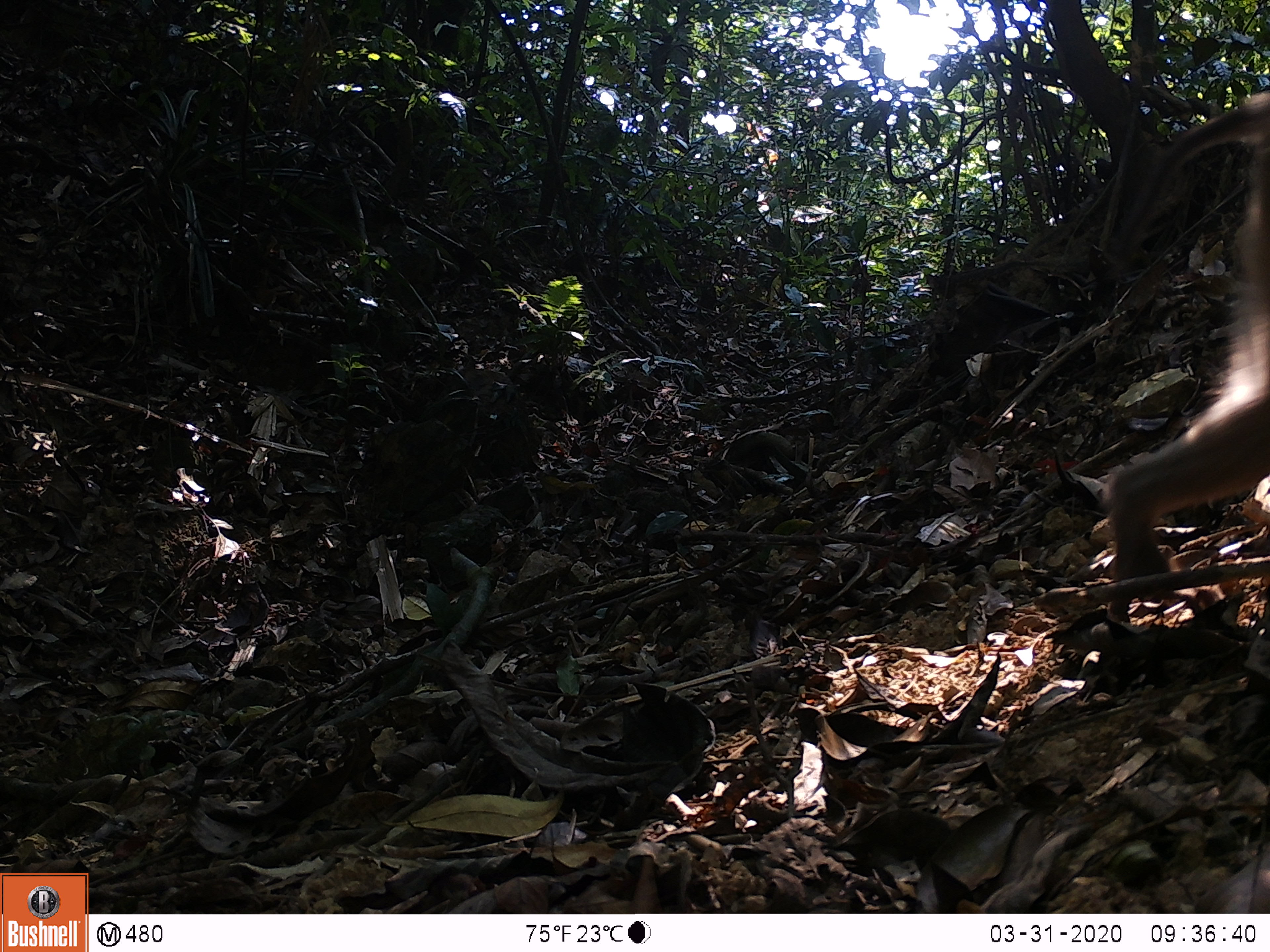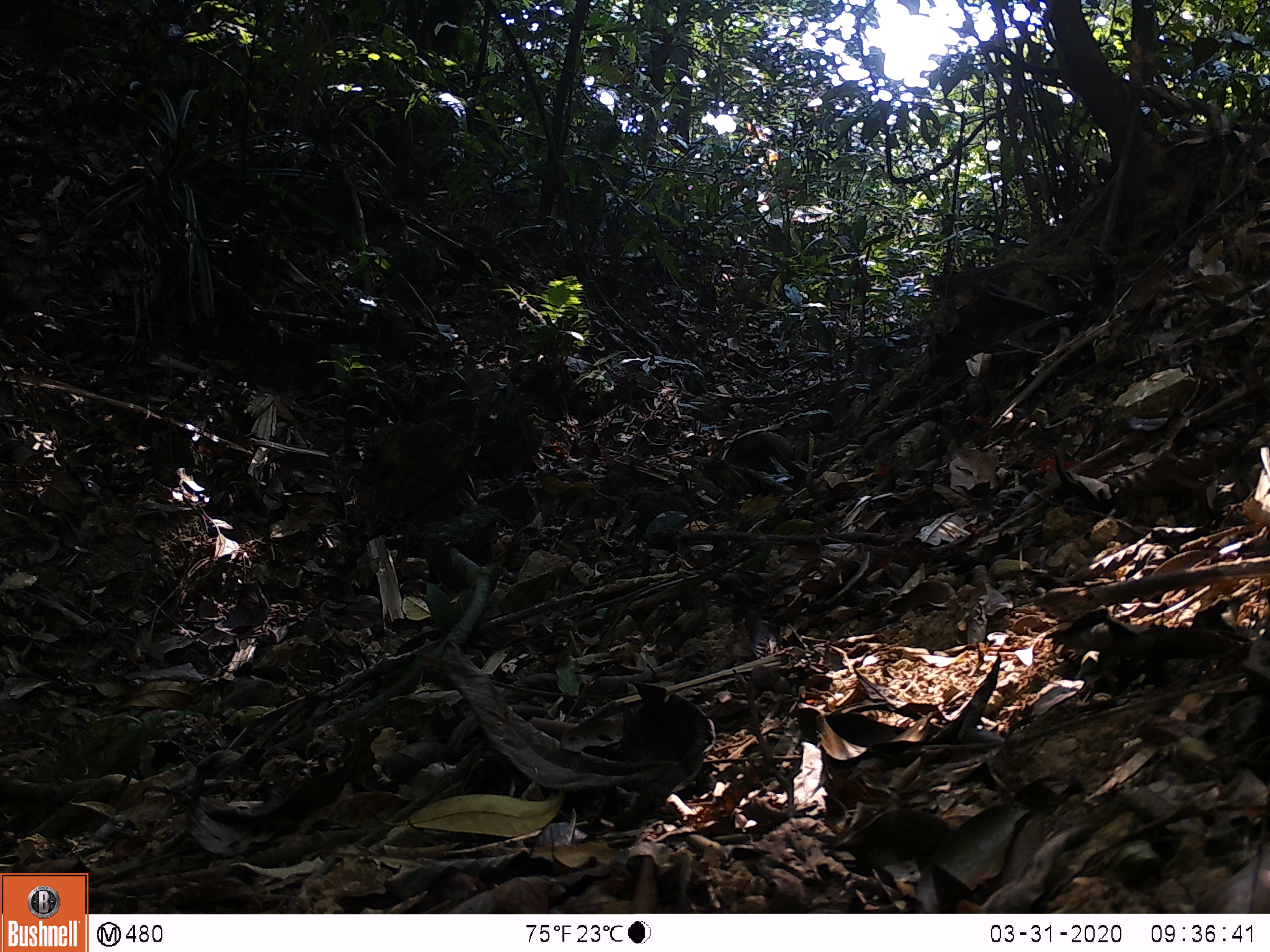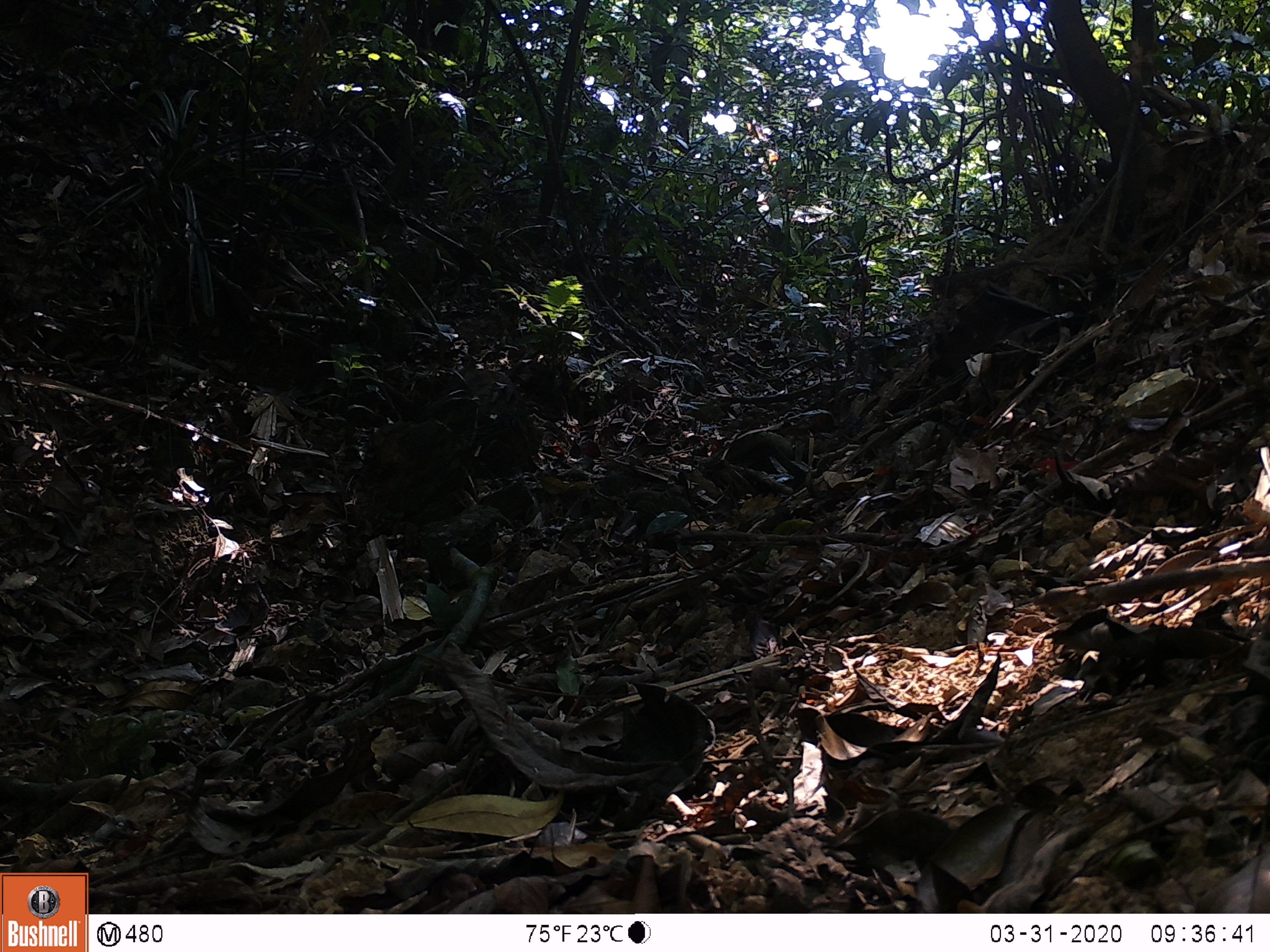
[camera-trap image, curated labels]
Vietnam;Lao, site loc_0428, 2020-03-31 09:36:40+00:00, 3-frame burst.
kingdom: Animalia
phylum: Chordata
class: Mammalia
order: Primates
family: Cercopithecidae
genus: Macaca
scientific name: Macaca nemestrina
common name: pig-tailed macaque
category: pig tailed macaque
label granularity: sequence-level